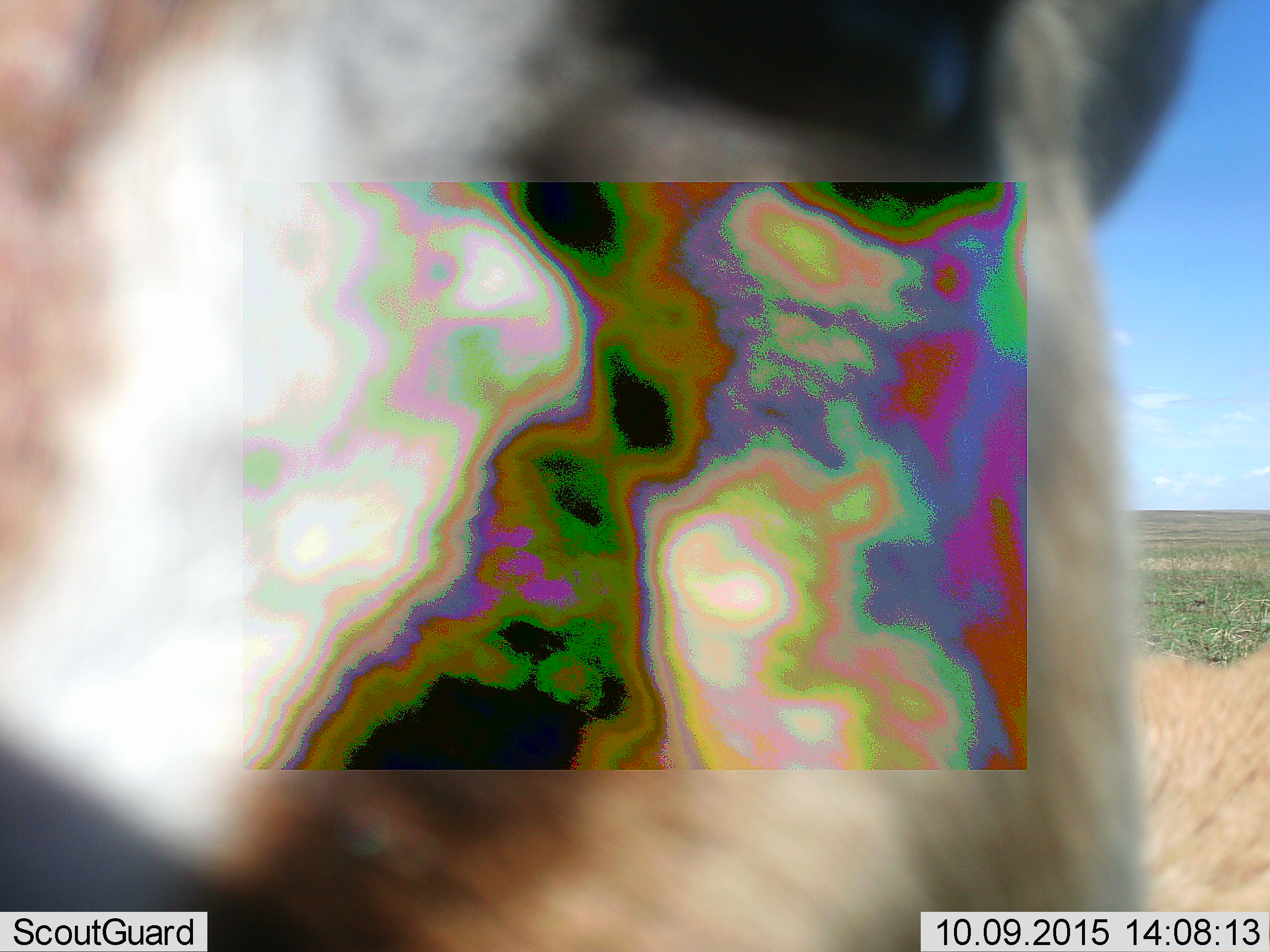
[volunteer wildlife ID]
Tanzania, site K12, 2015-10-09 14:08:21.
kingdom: Animalia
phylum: Chordata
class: Mammalia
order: Artiodactyla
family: Bovidae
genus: Eudorcas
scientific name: Eudorcas thomsonii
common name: thomson's gazelle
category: gazellethomsons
Gazellethomsons (thomson's gazelle) (Eudorcas thomsonii), count 1. Behavior (volunteer vote fractions): standing 86%, resting 0%, moving 14%, interacting 0%. Young present (vote fraction): 0%. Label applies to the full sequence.